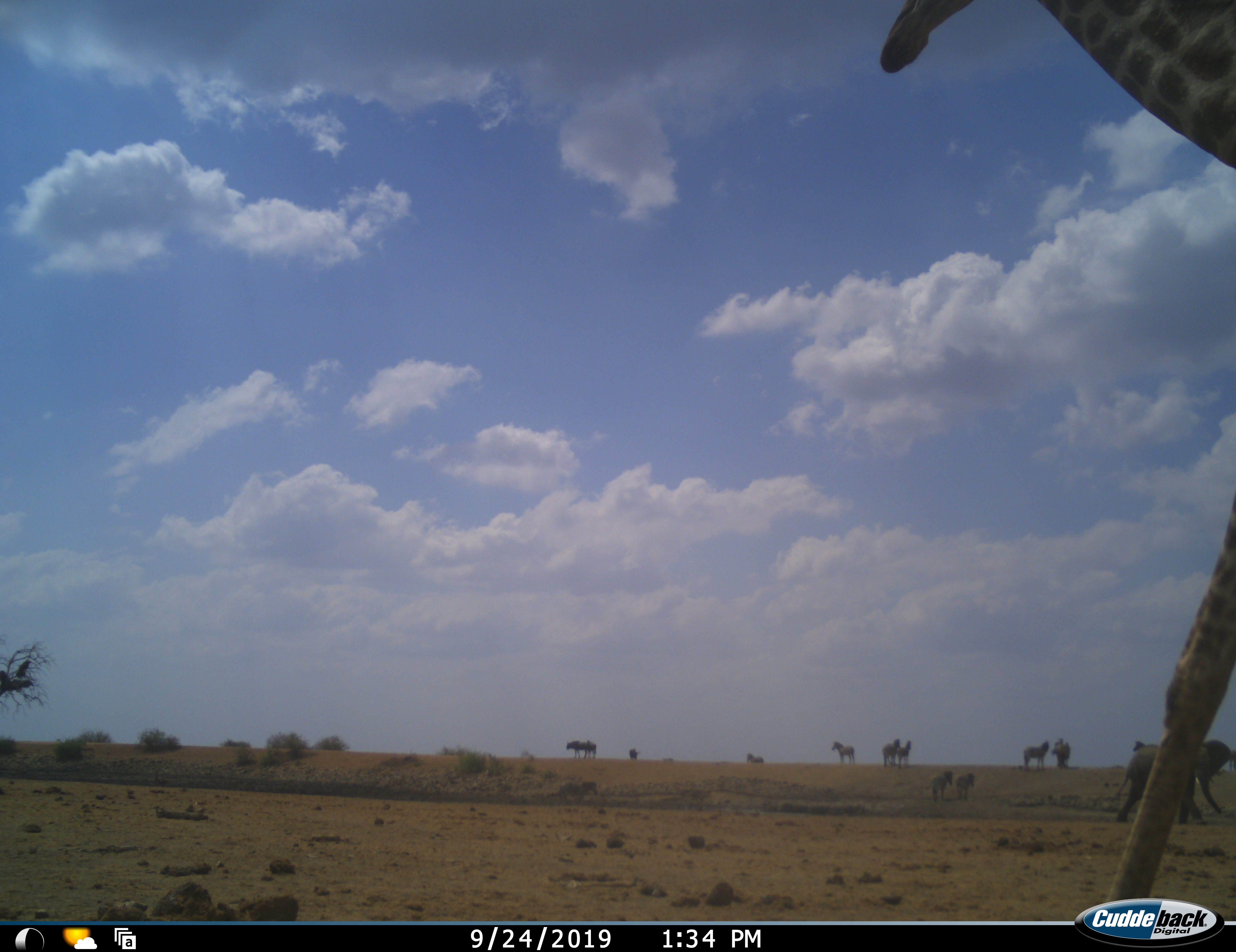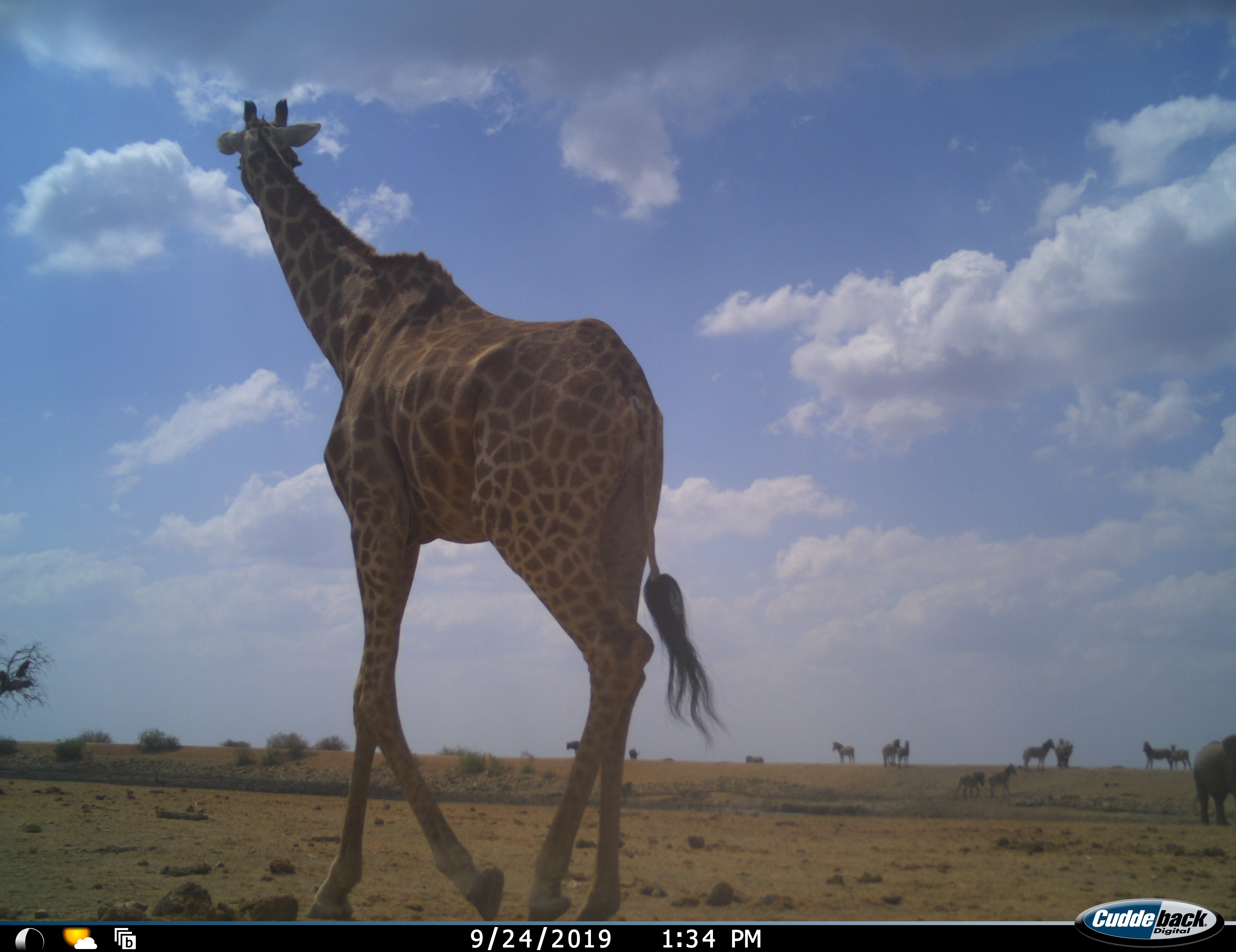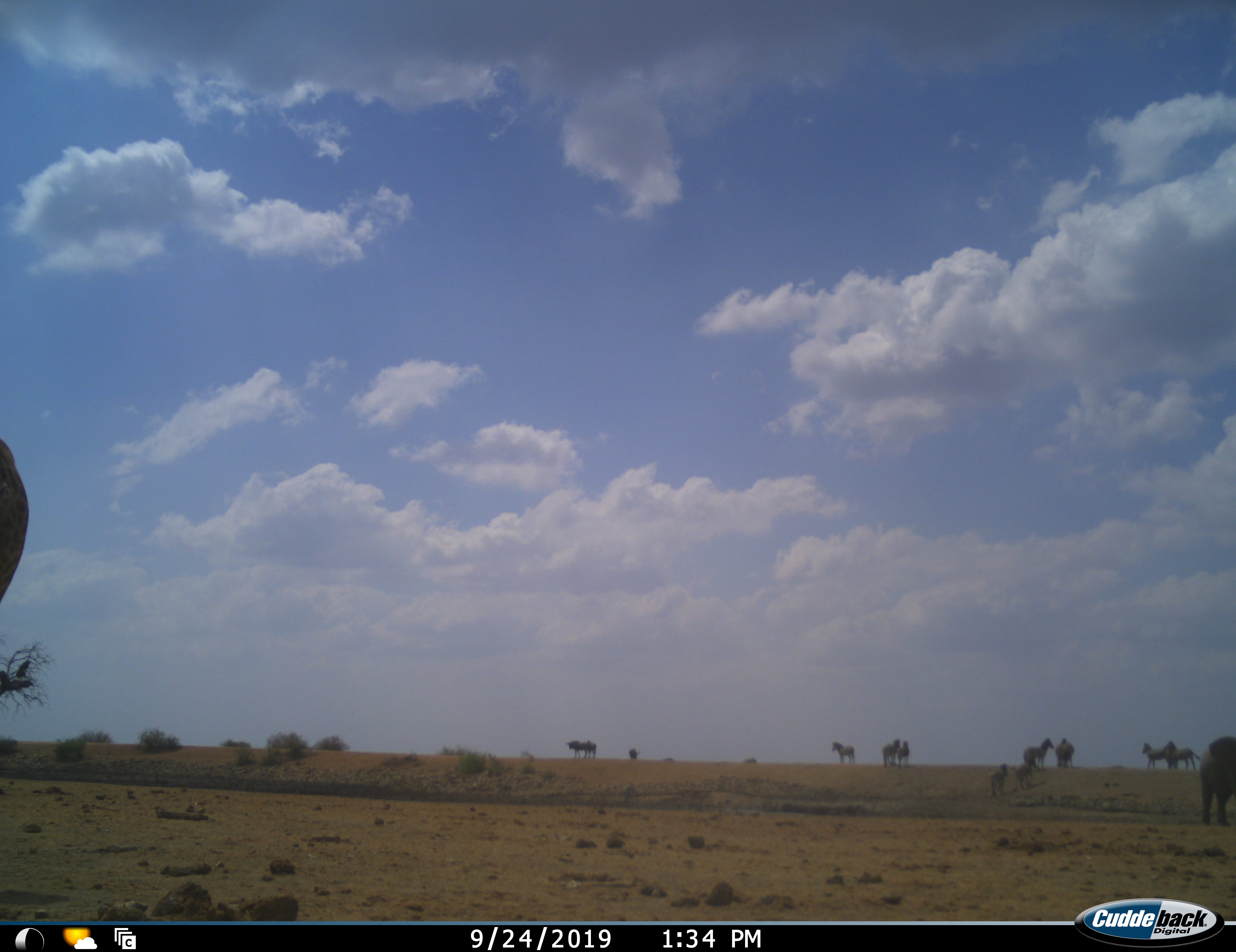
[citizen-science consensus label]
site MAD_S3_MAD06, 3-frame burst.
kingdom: Animalia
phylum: Chordata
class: Mammalia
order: Proboscidea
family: Elephantidae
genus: Loxodonta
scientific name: Loxodonta africana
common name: african bush elephant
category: elephant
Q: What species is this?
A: Elephant (african bush elephant) (Loxodonta africana).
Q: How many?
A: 1.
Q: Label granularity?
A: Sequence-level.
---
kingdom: Animalia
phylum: Chordata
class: Mammalia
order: Artiodactyla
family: Giraffidae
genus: Giraffa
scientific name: Giraffa camelopardalis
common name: giraffe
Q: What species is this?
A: Giraffe (Giraffa camelopardalis).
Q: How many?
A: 1.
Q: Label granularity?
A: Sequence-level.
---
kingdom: Animalia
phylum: Chordata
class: Mammalia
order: Perissodactyla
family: Equidae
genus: Equus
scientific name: Equus quagga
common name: plains zebra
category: zebraplains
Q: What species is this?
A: Zebraplains (plains zebra) (Equus quagga).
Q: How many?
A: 11-50.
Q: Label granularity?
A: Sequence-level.